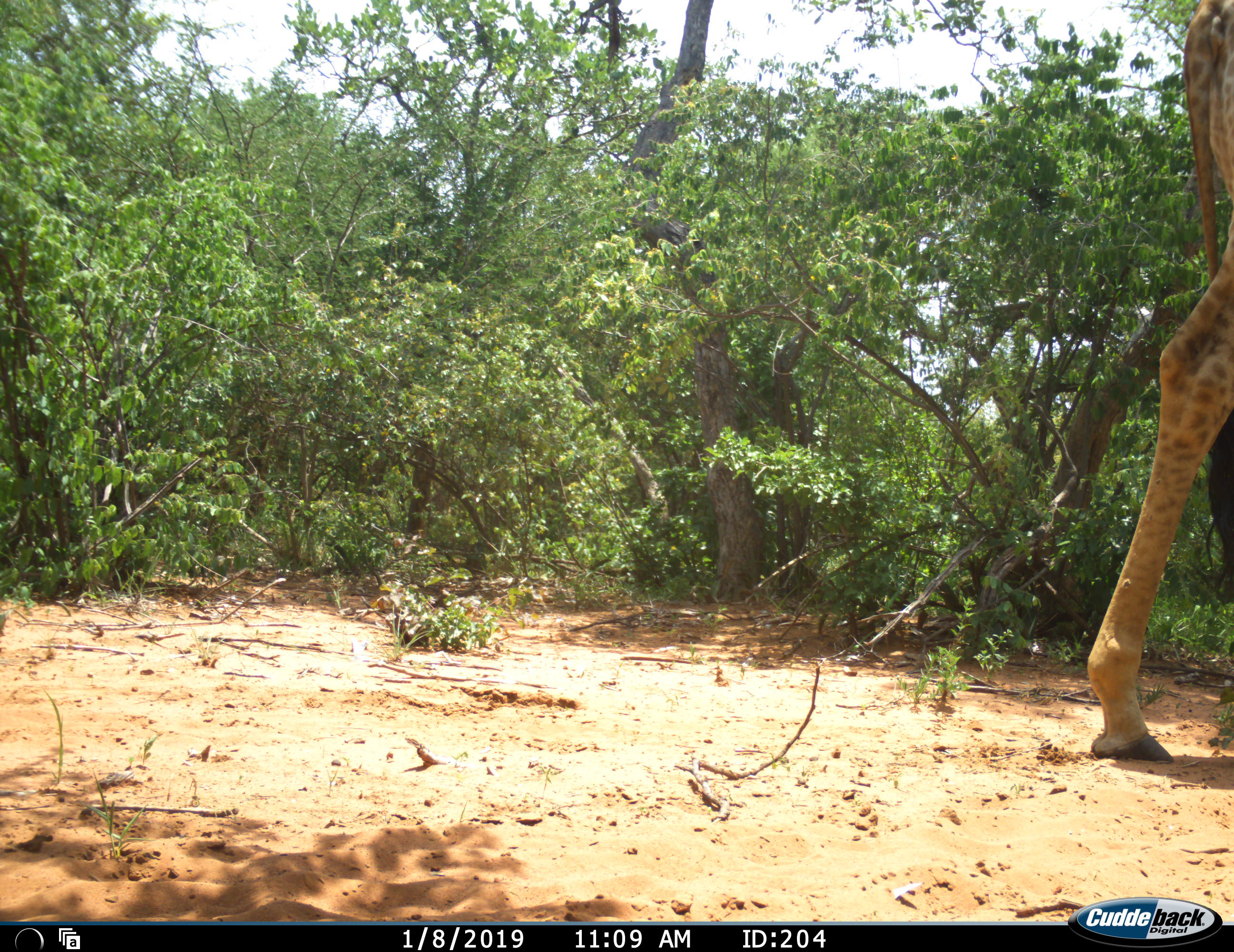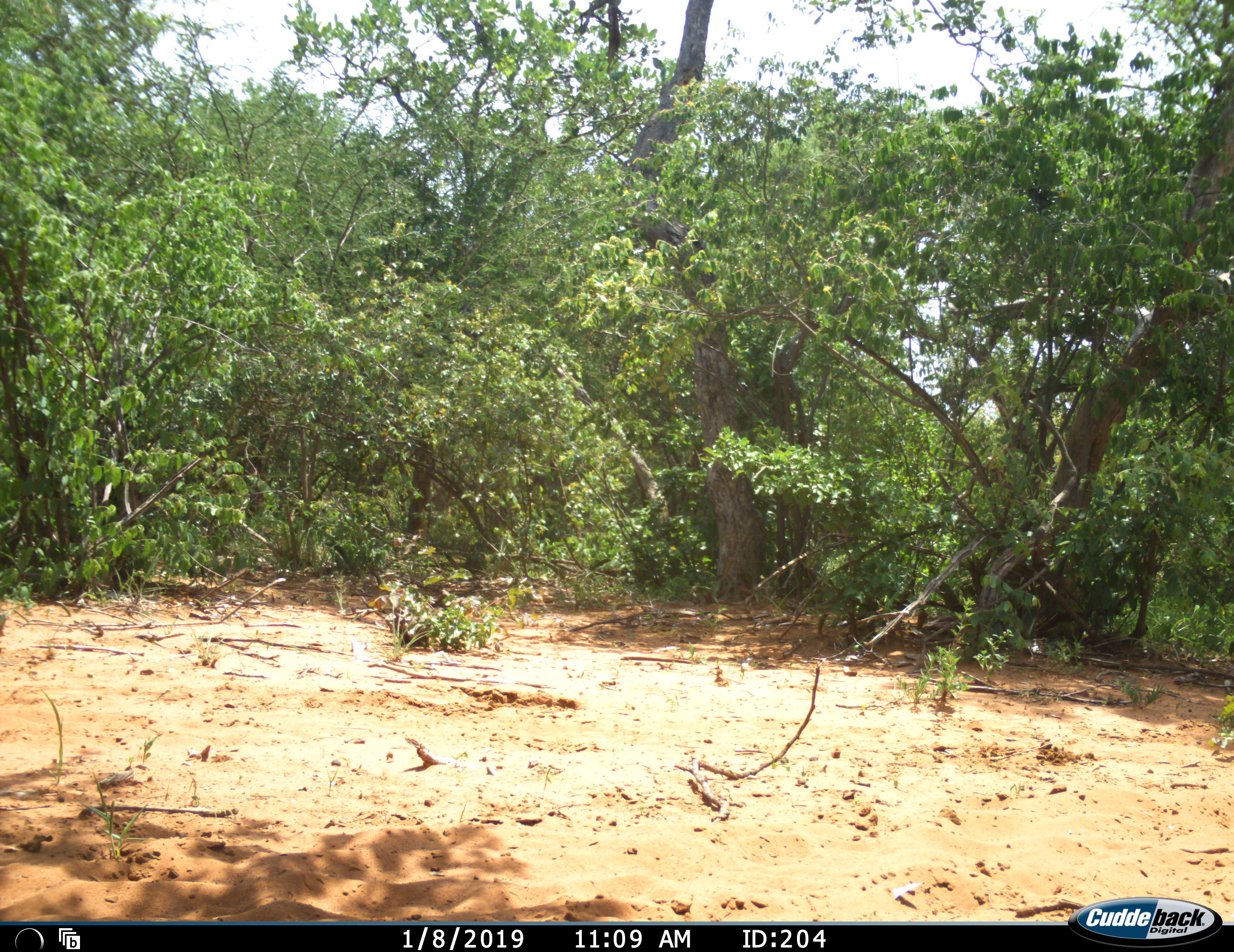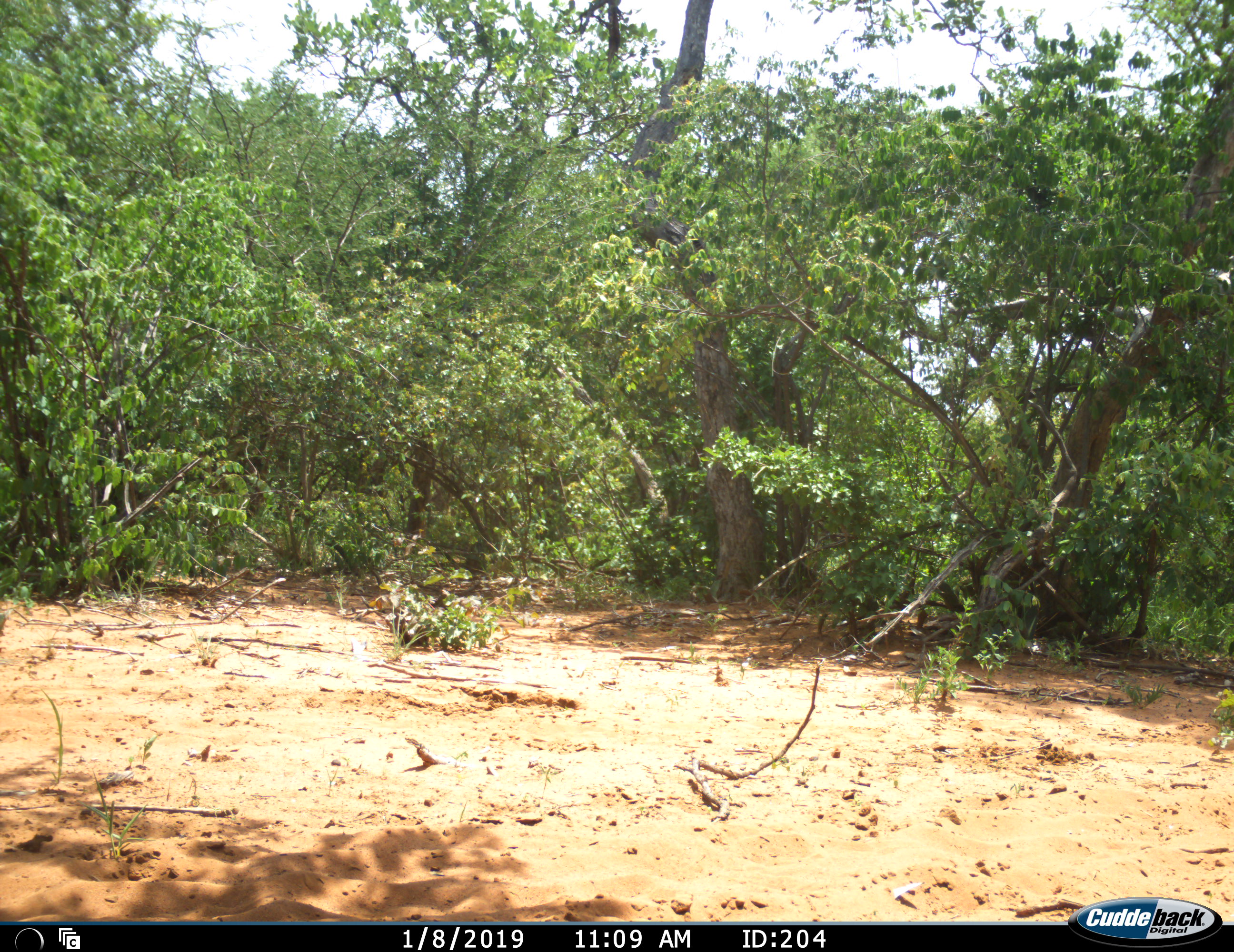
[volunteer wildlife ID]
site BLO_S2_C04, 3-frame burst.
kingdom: Animalia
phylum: Chordata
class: Mammalia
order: Artiodactyla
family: Giraffidae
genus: Giraffa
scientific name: Giraffa camelopardalis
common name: giraffe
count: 1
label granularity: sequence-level